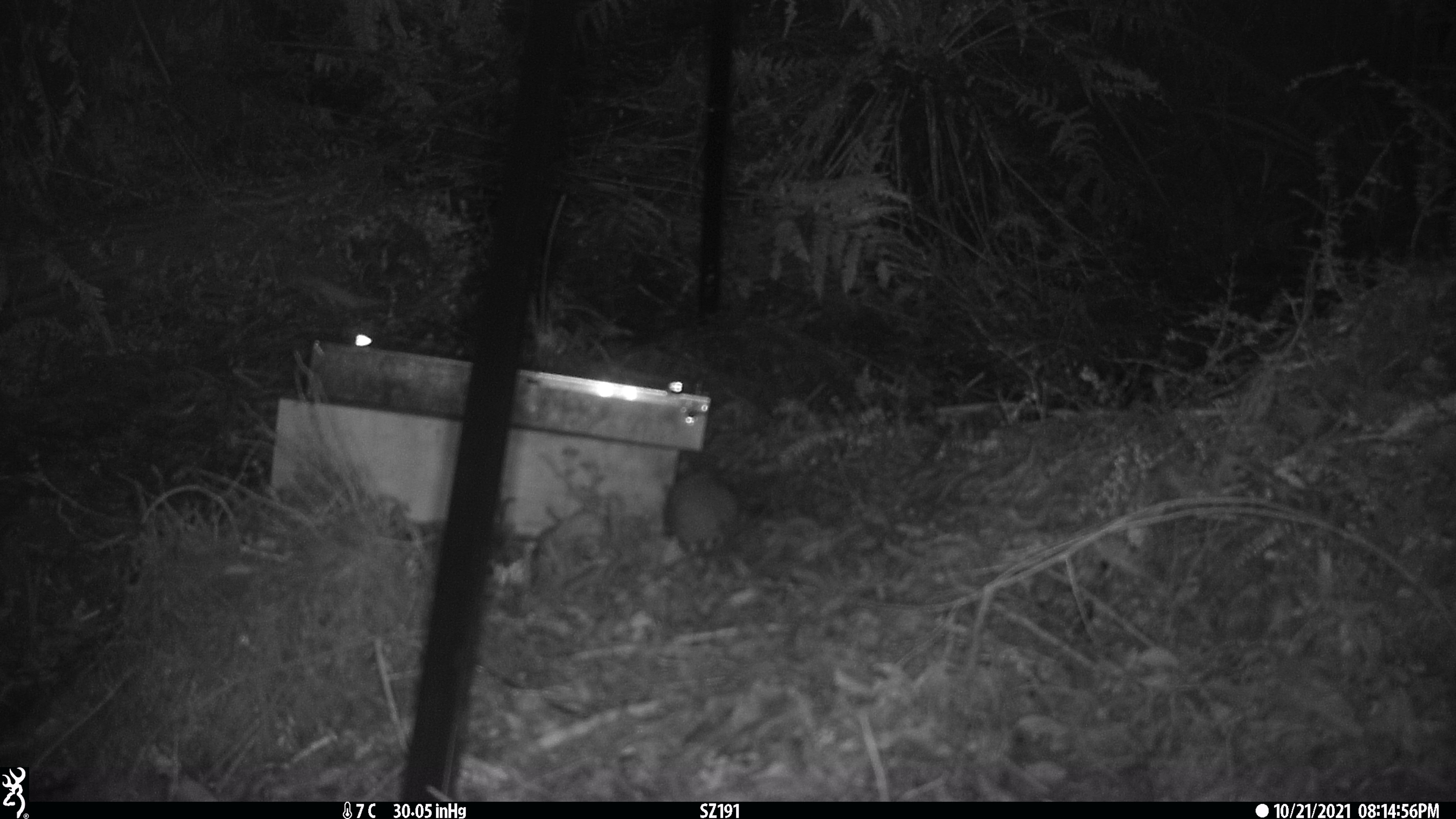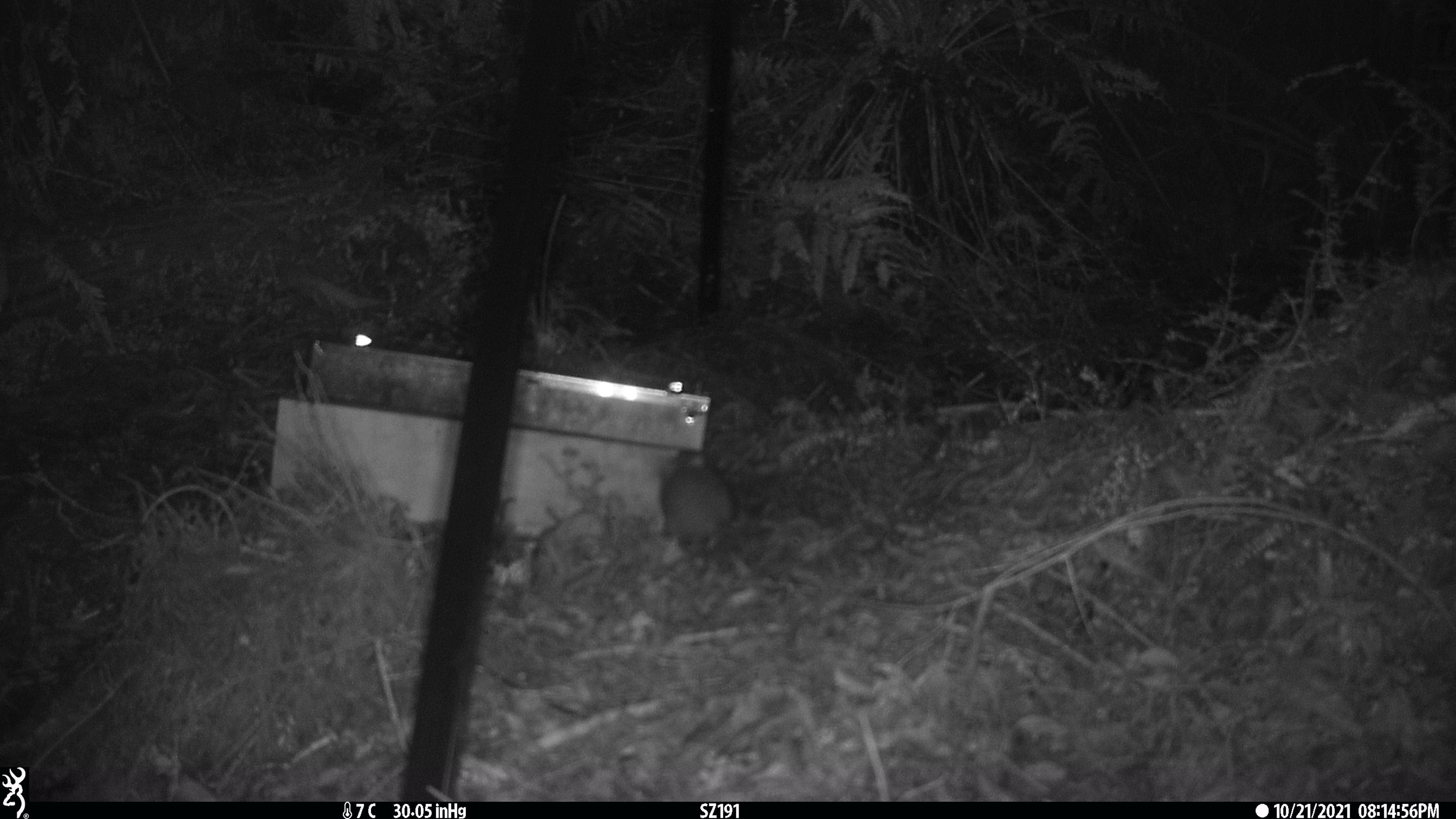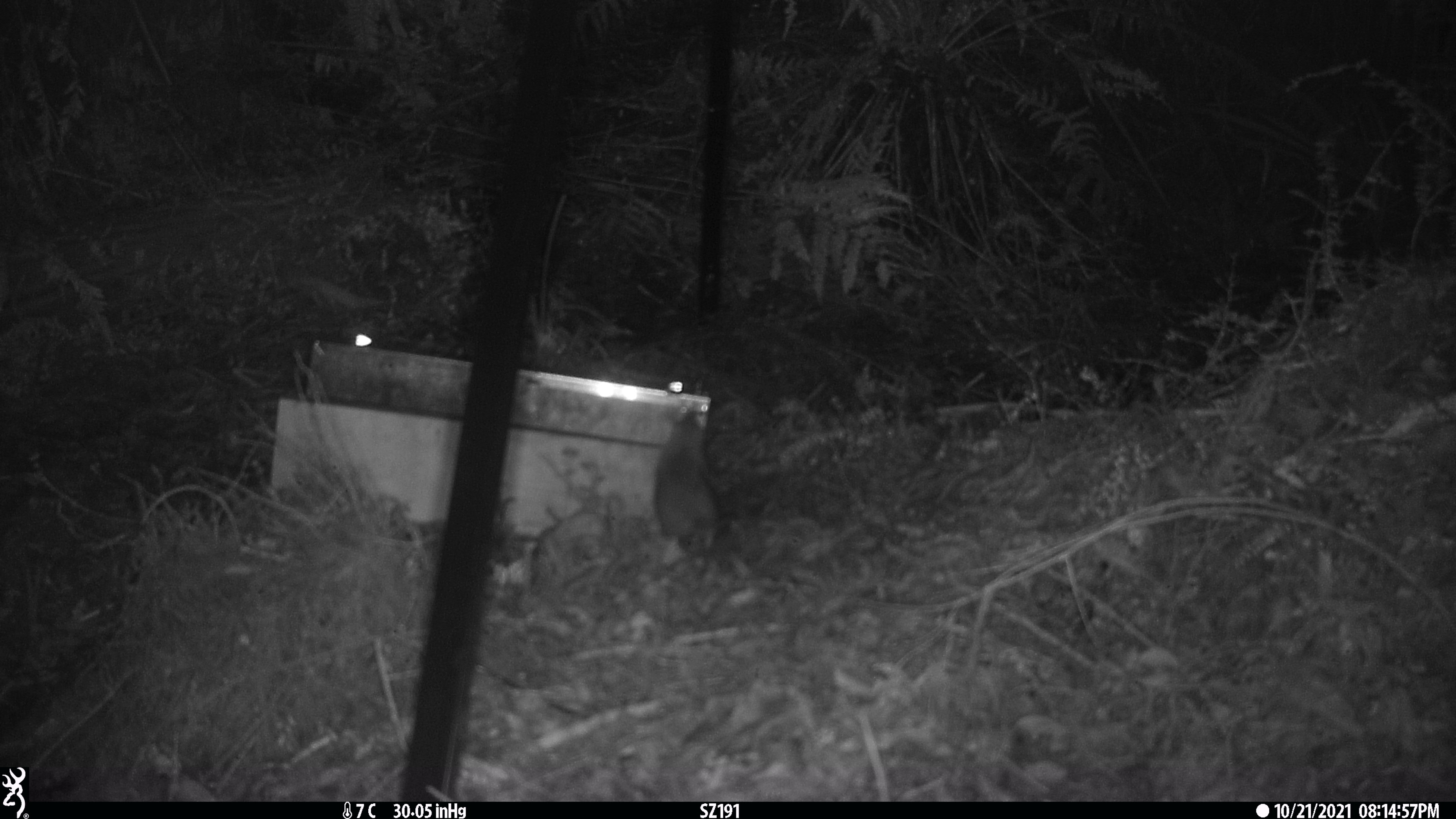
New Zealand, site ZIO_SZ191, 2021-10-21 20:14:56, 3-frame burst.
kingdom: Animalia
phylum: Chordata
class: Mammalia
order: Rodentia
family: Muridae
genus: Rattus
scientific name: Rattus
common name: rat